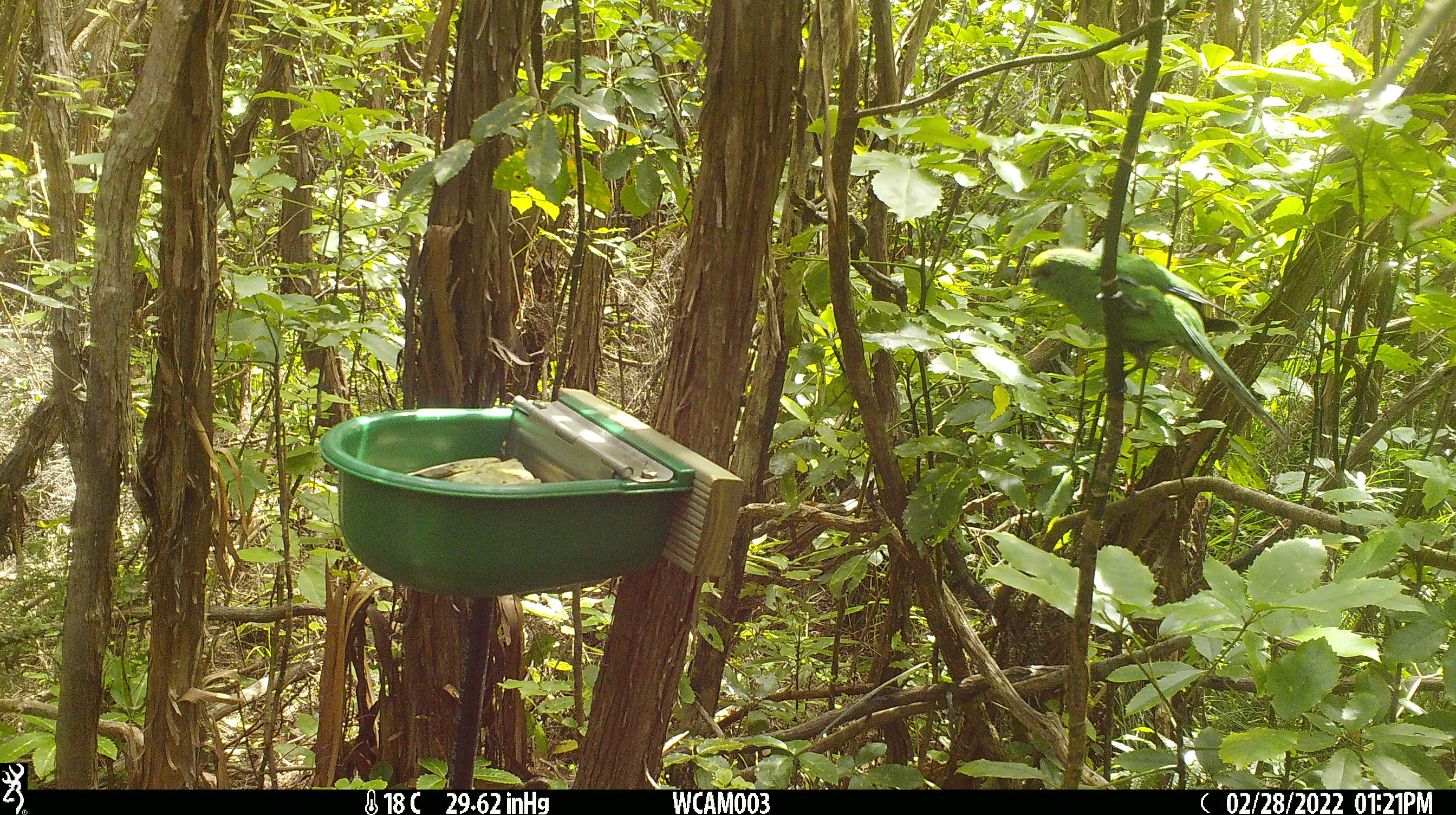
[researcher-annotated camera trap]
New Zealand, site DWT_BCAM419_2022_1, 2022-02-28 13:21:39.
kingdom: Animalia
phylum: Chordata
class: Aves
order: Psittaciformes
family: Psittaculidae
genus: Cyanoramphus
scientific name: Cyanoramphus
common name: parakeet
Parakeet (Cyanoramphus).